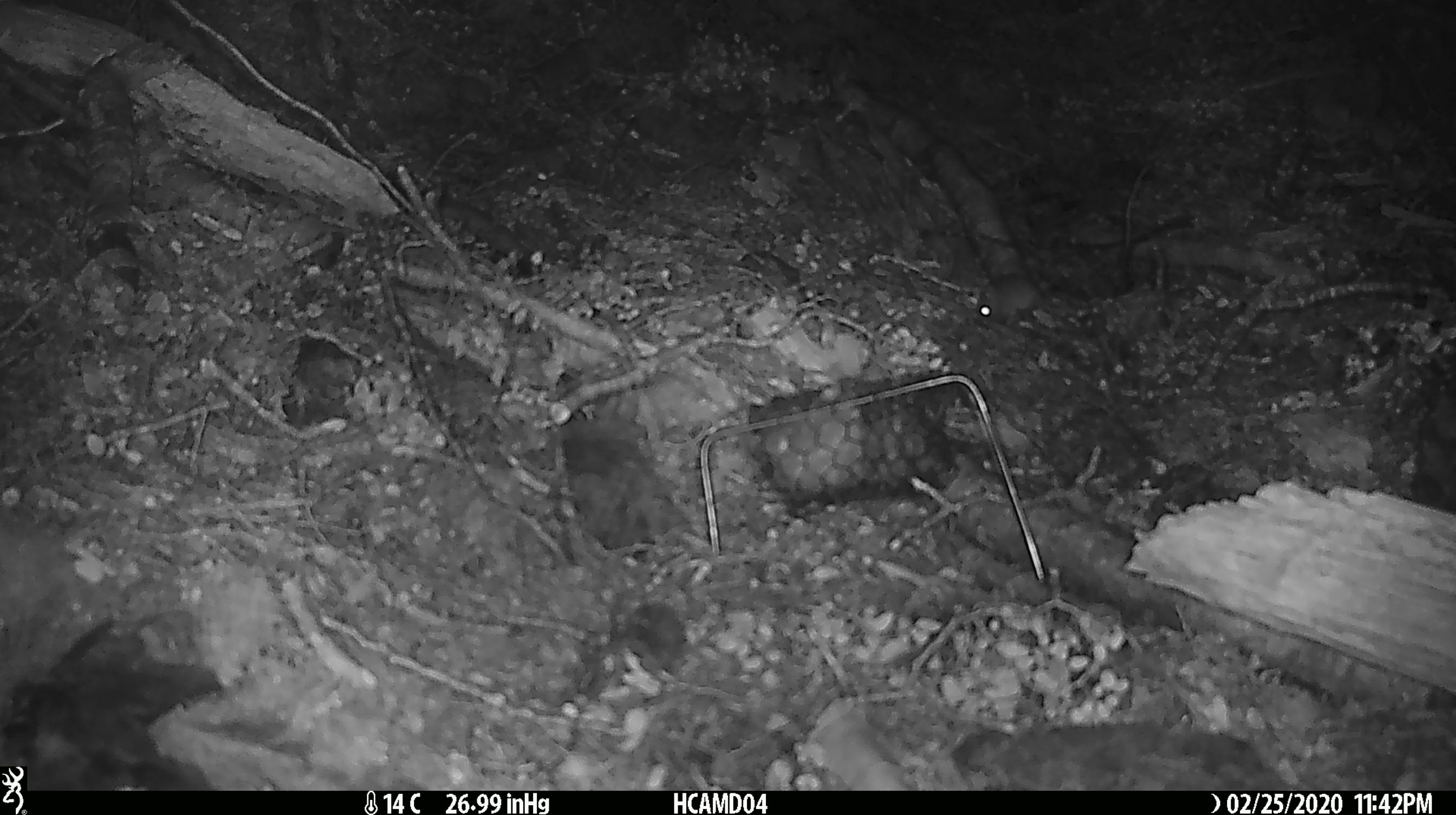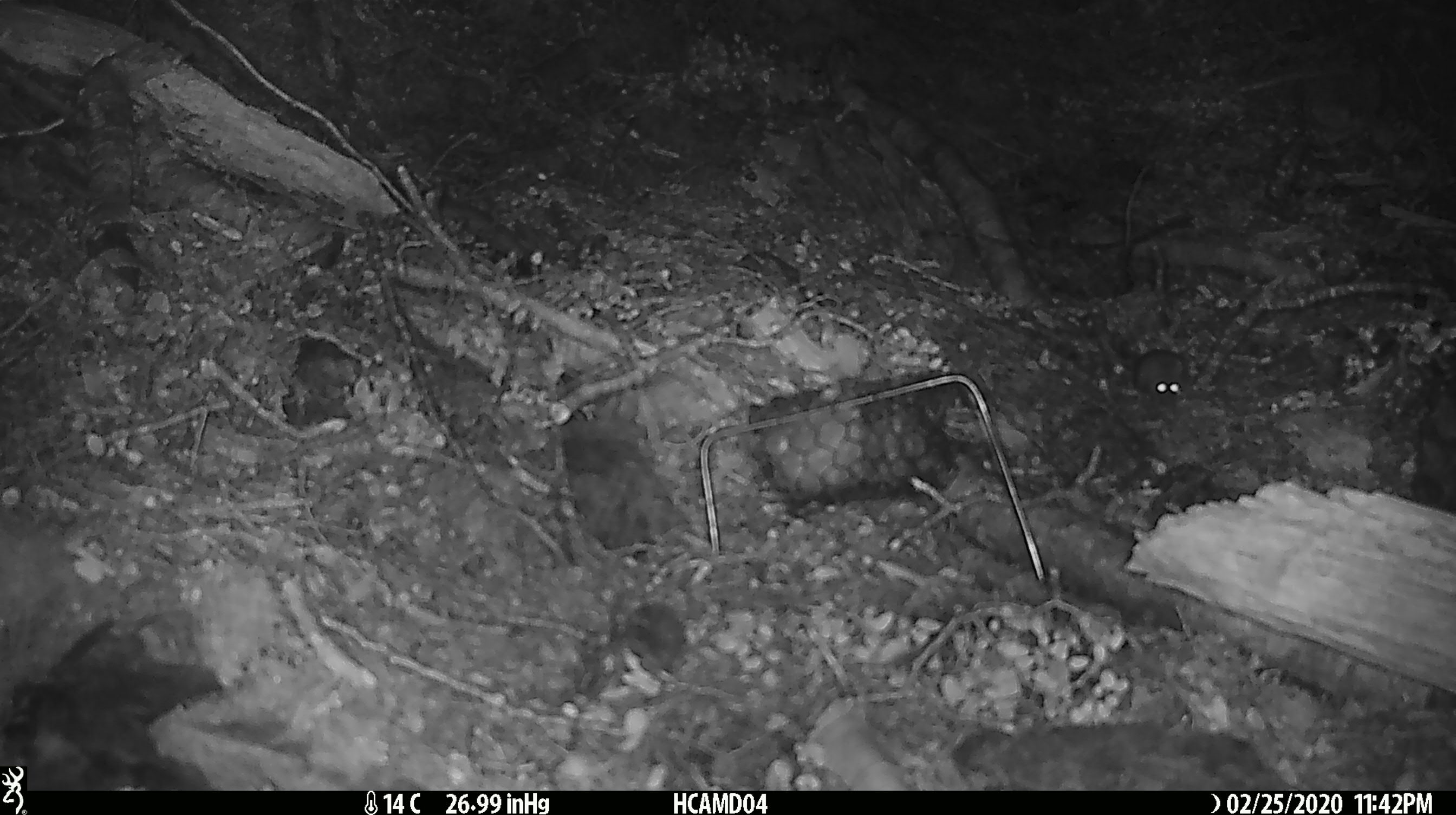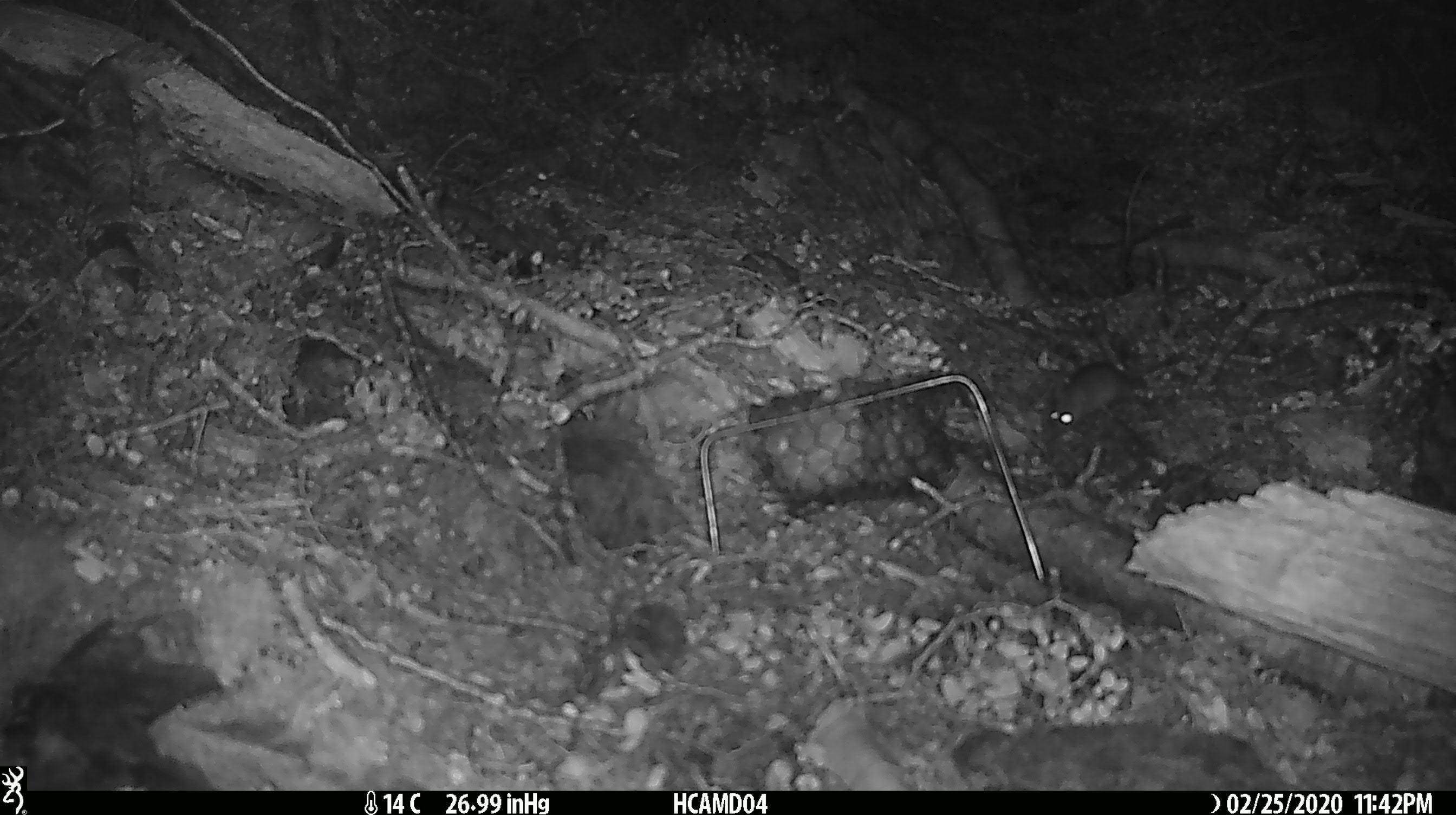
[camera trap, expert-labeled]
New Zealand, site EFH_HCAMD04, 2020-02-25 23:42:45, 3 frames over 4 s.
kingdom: Animalia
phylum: Chordata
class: Mammalia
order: Rodentia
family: Muridae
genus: Mus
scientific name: Mus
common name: mouse